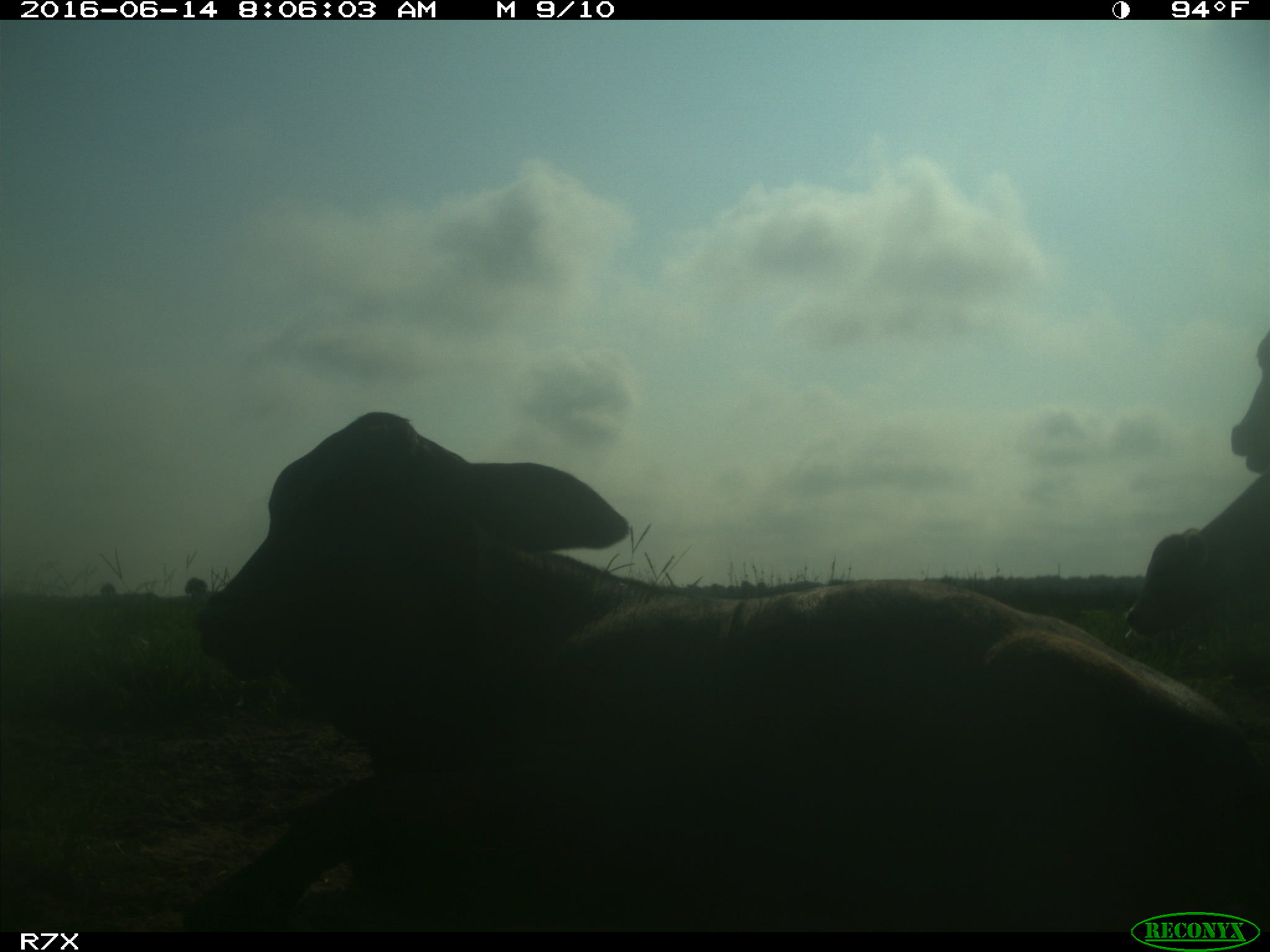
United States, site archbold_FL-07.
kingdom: Animalia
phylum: Chordata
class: Mammalia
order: Artiodactyla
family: Bovidae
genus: Bos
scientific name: Bos taurus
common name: domestic cow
Bos taurus (domestic cow).